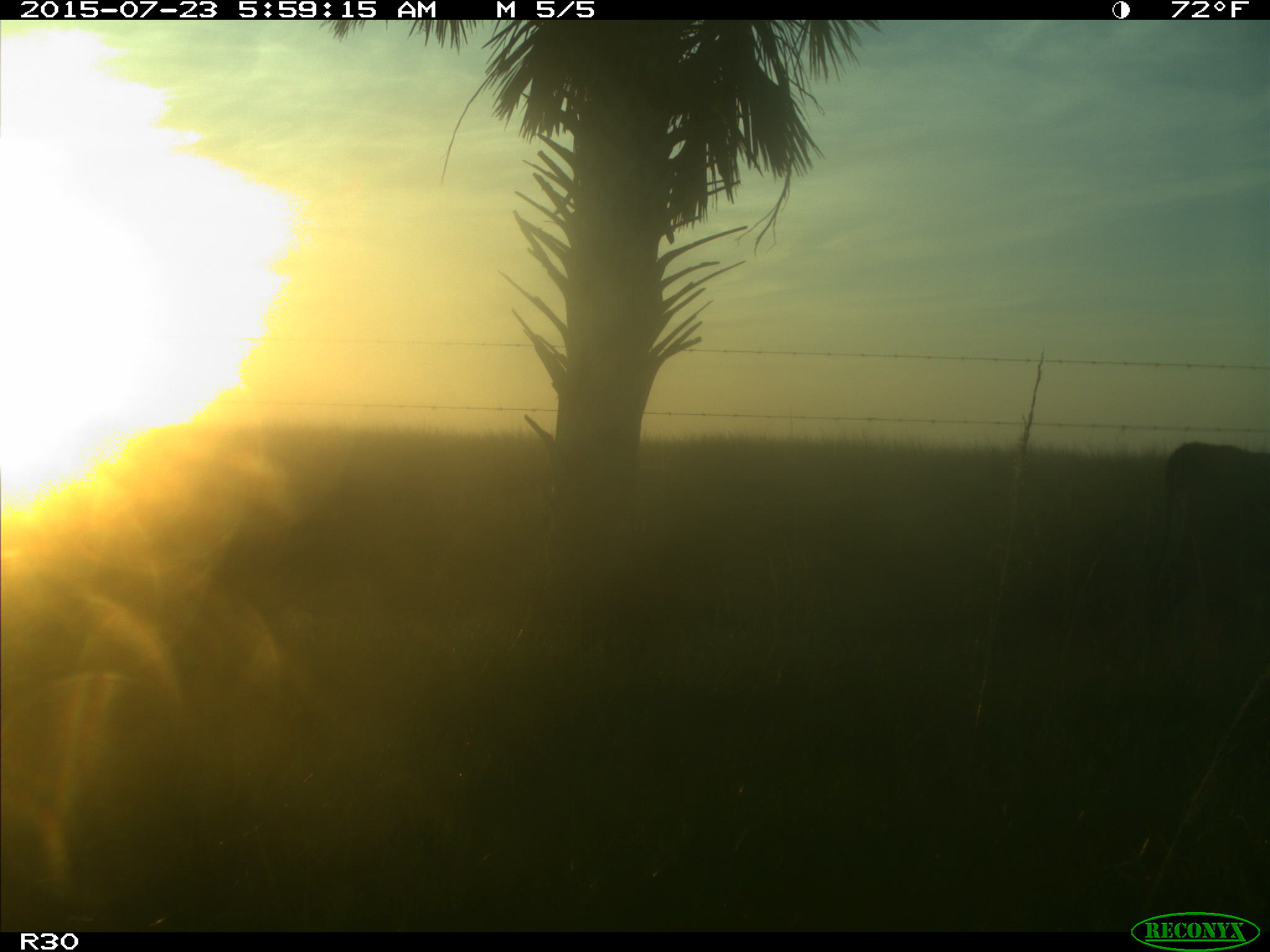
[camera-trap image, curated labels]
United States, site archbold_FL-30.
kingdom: Animalia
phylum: Chordata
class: Mammalia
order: Artiodactyla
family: Bovidae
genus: Bos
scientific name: Bos taurus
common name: domestic cow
Bos taurus (domestic cow).